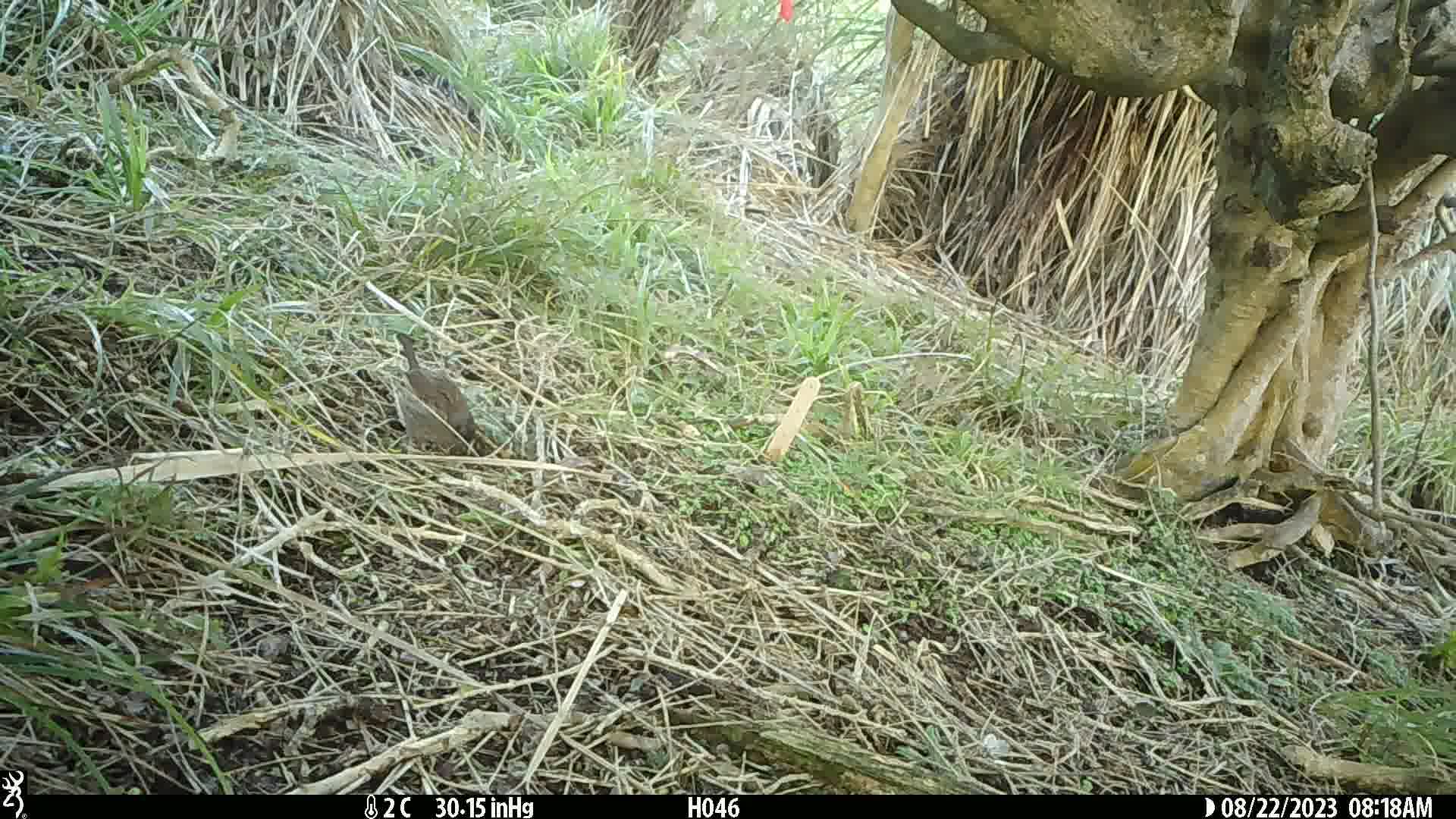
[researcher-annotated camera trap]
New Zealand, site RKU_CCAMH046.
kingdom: Animalia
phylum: Chordata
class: Aves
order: Passeriformes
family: Prunellidae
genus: Prunella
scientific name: Prunella modularis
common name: dunnock